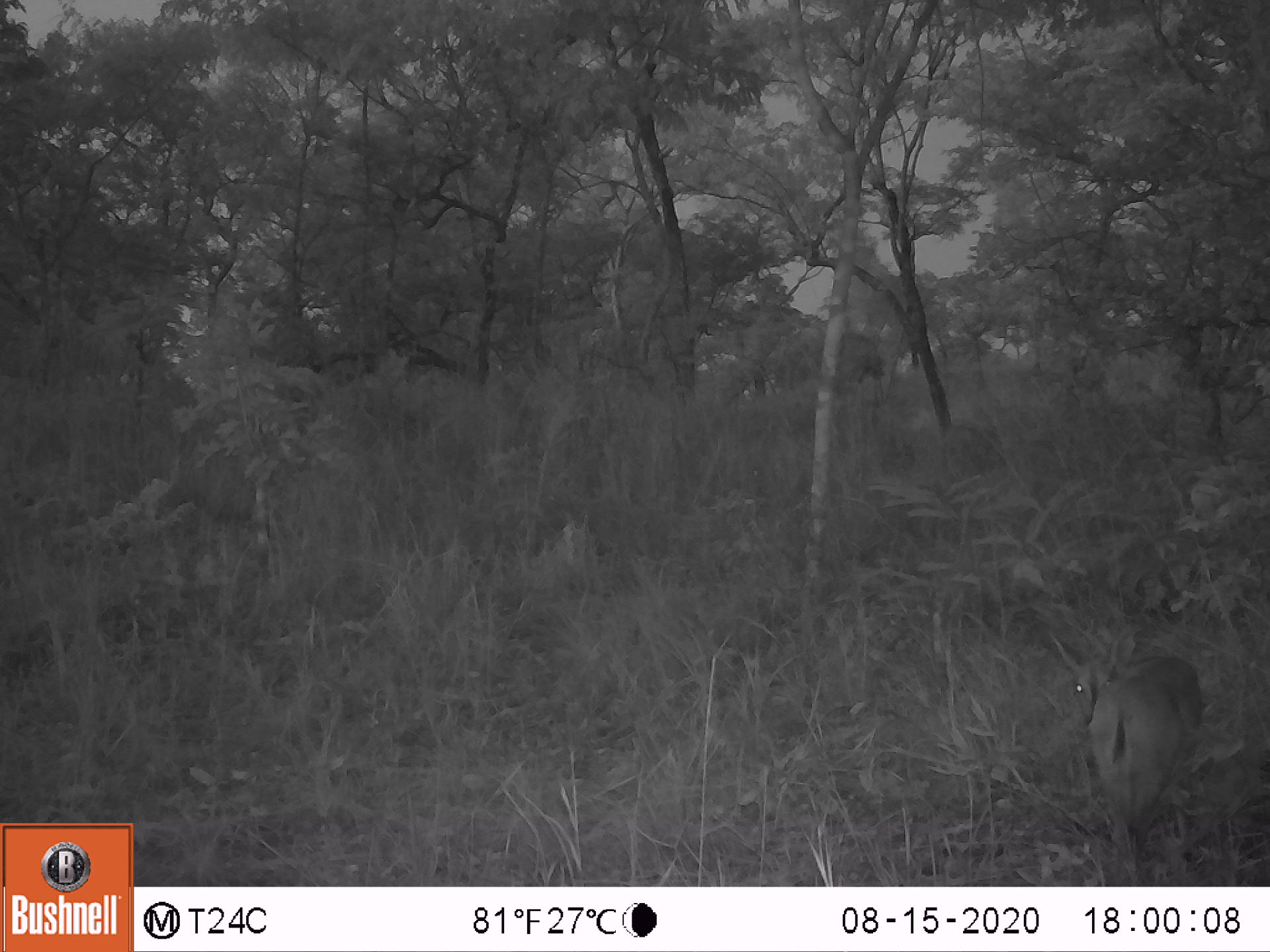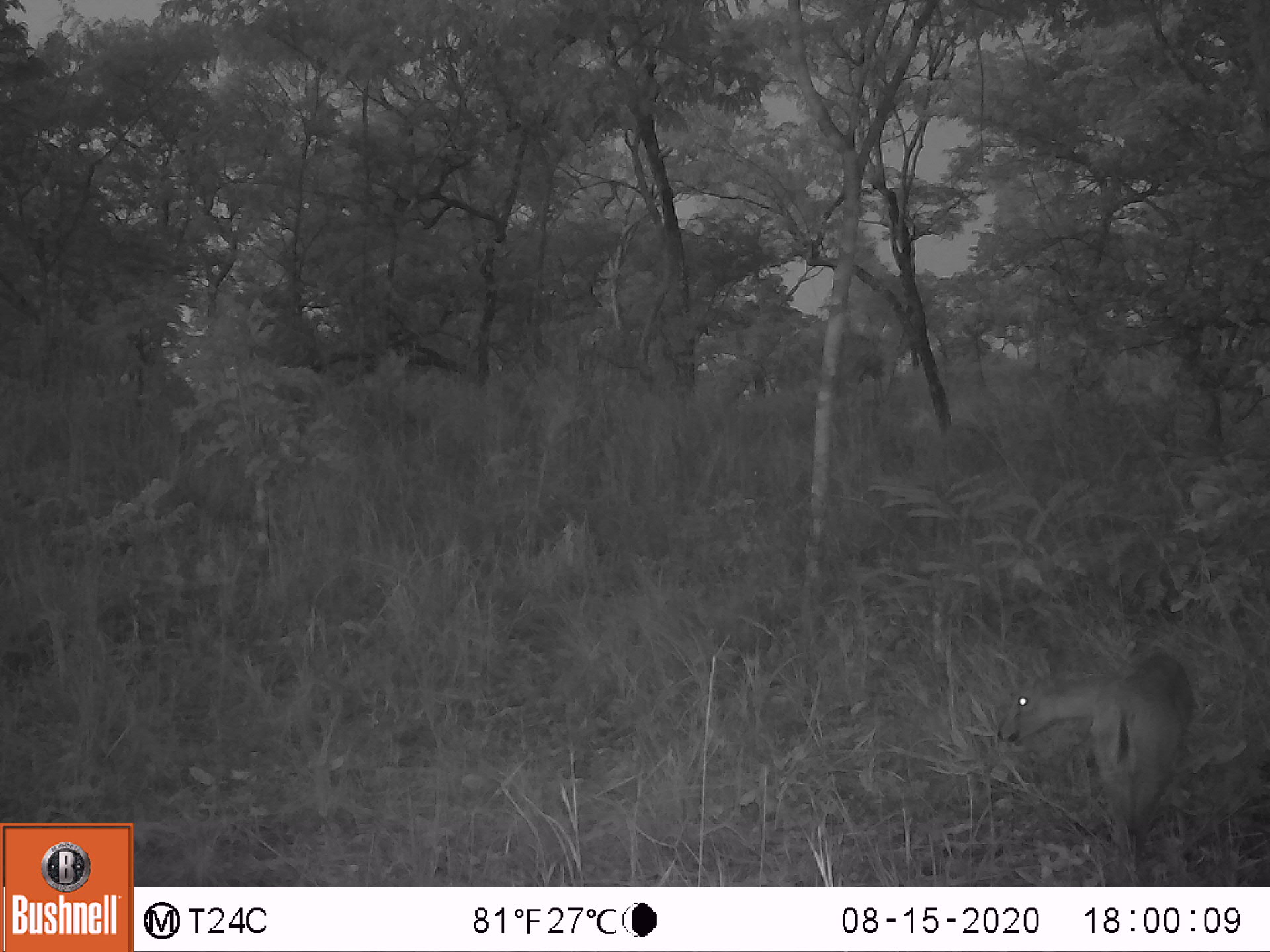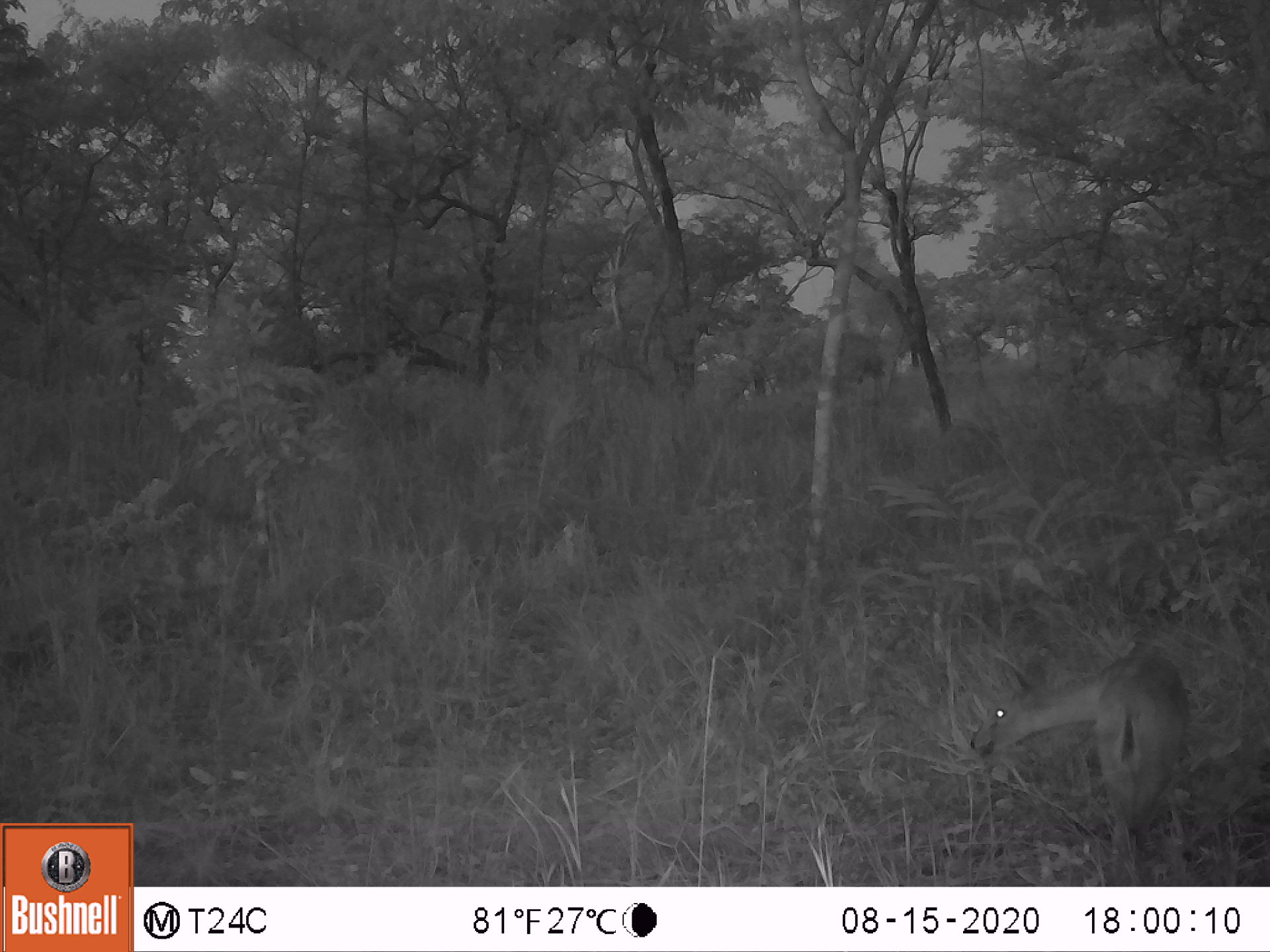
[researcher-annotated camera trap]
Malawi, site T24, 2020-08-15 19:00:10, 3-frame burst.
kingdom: Animalia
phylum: Chordata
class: Mammalia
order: Artiodactyla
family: Bovidae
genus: Sylvicapra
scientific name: Sylvicapra grimmia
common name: common duiker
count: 1